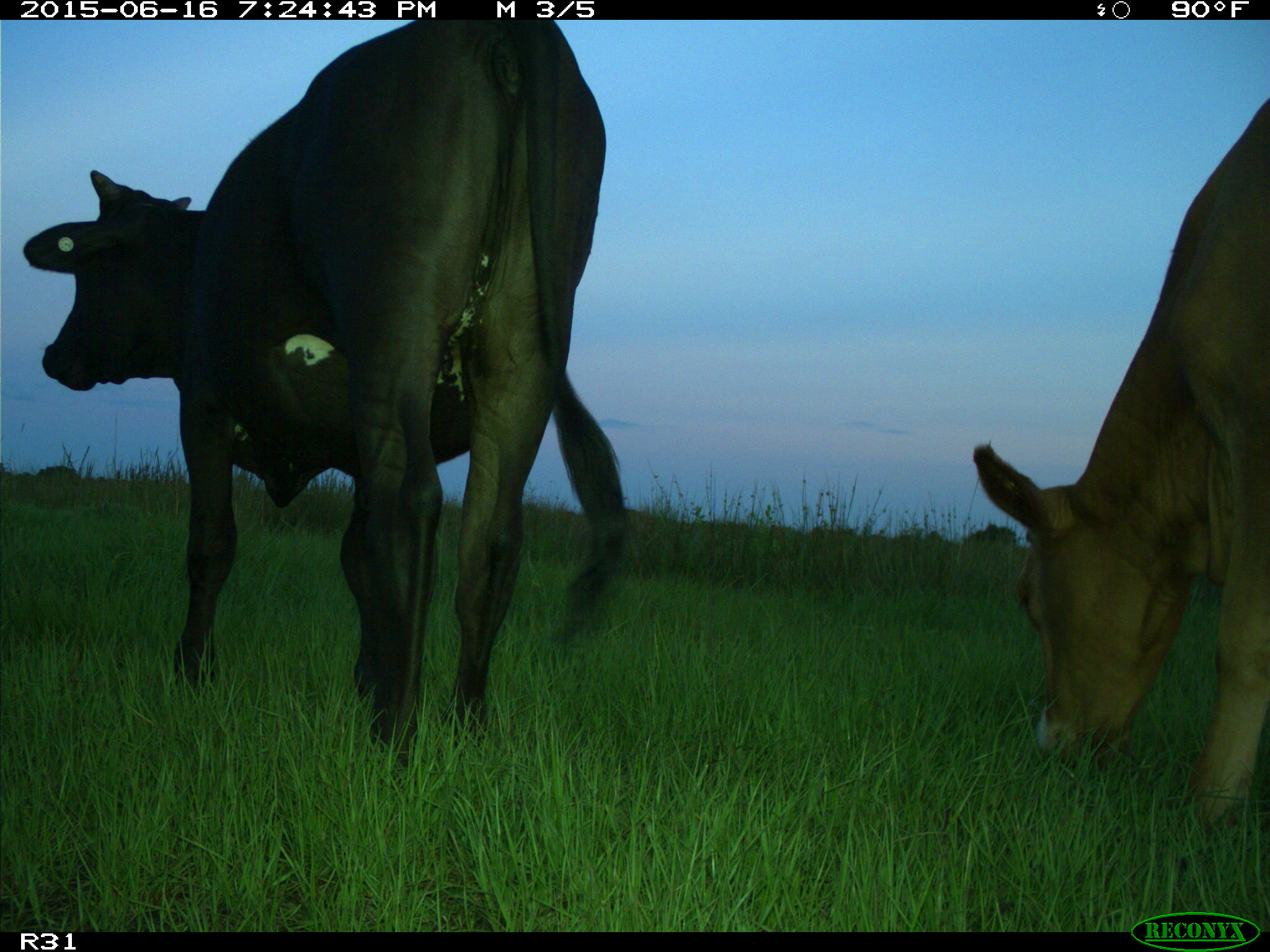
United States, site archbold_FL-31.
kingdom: Animalia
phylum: Chordata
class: Mammalia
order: Artiodactyla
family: Bovidae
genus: Bos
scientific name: Bos taurus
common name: domestic cow